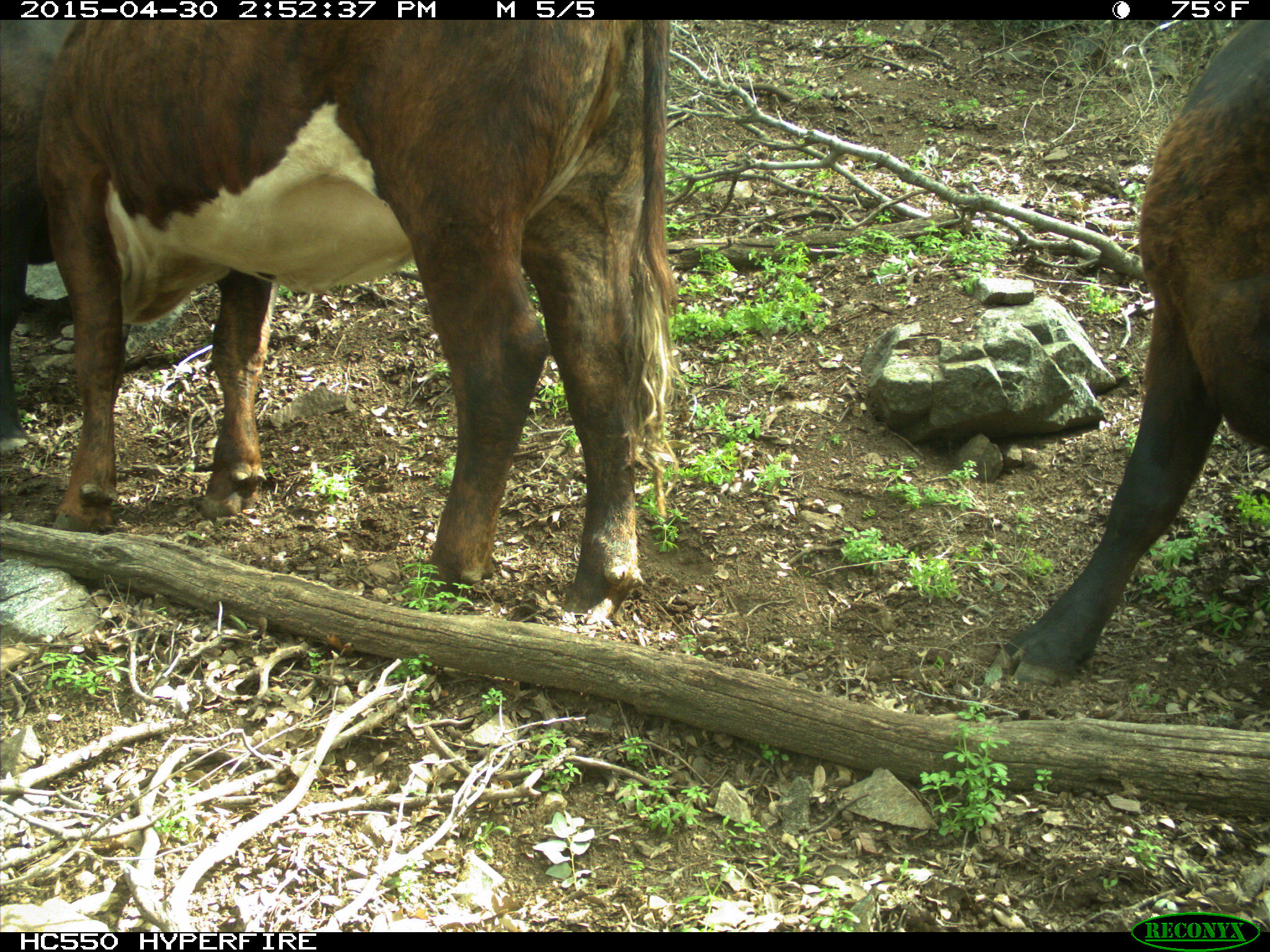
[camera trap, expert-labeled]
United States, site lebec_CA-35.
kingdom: Animalia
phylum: Chordata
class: Mammalia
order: Artiodactyla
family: Bovidae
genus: Bos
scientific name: Bos taurus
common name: domestic cow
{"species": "Bos taurus (domestic cow)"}